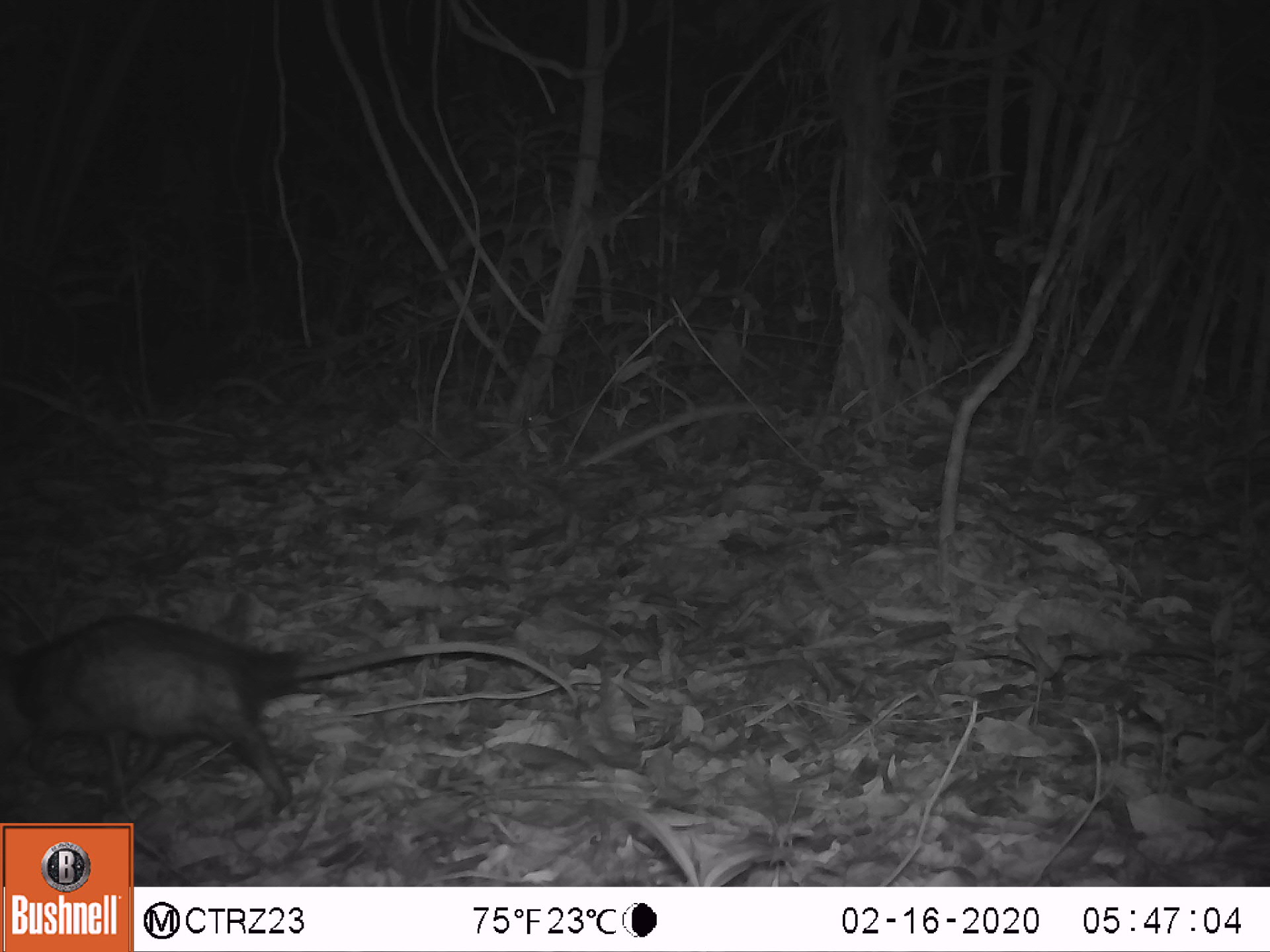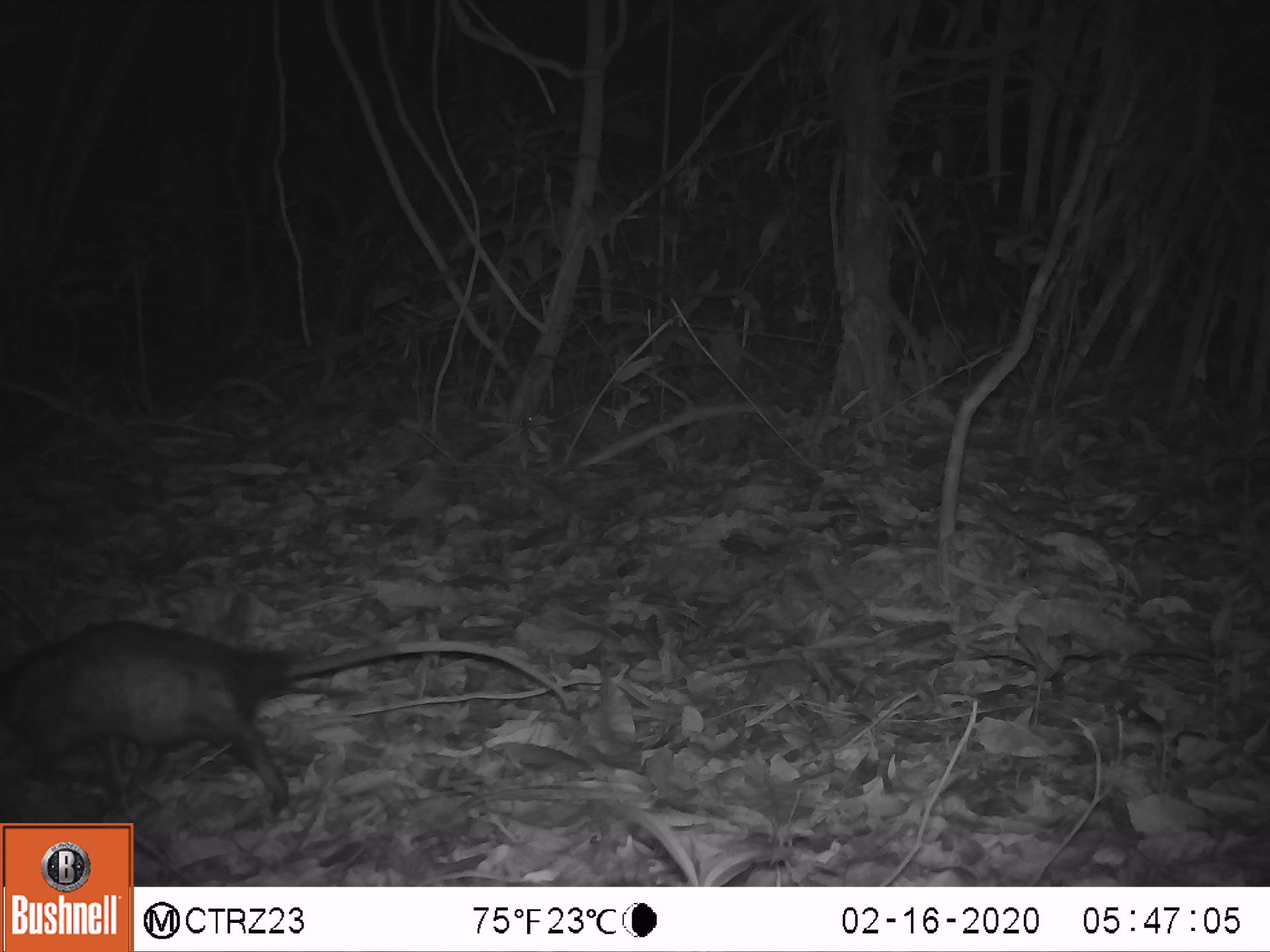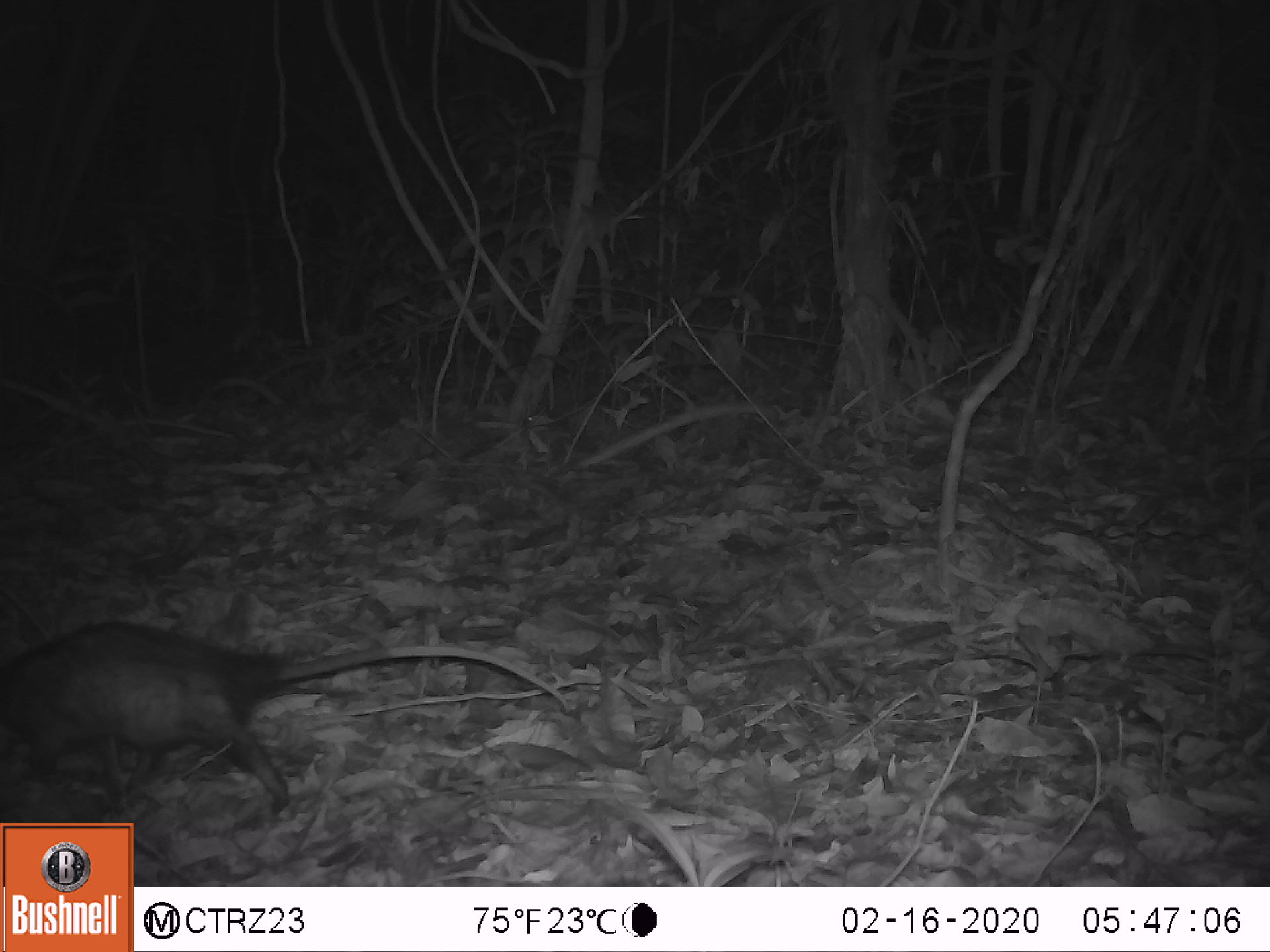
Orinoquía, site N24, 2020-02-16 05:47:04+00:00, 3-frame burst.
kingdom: Animalia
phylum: Chordata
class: Mammalia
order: Didelphimorphia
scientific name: Didelphimorphia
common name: possum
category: unknown possum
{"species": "unknown possum (possum) (Didelphimorphia)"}